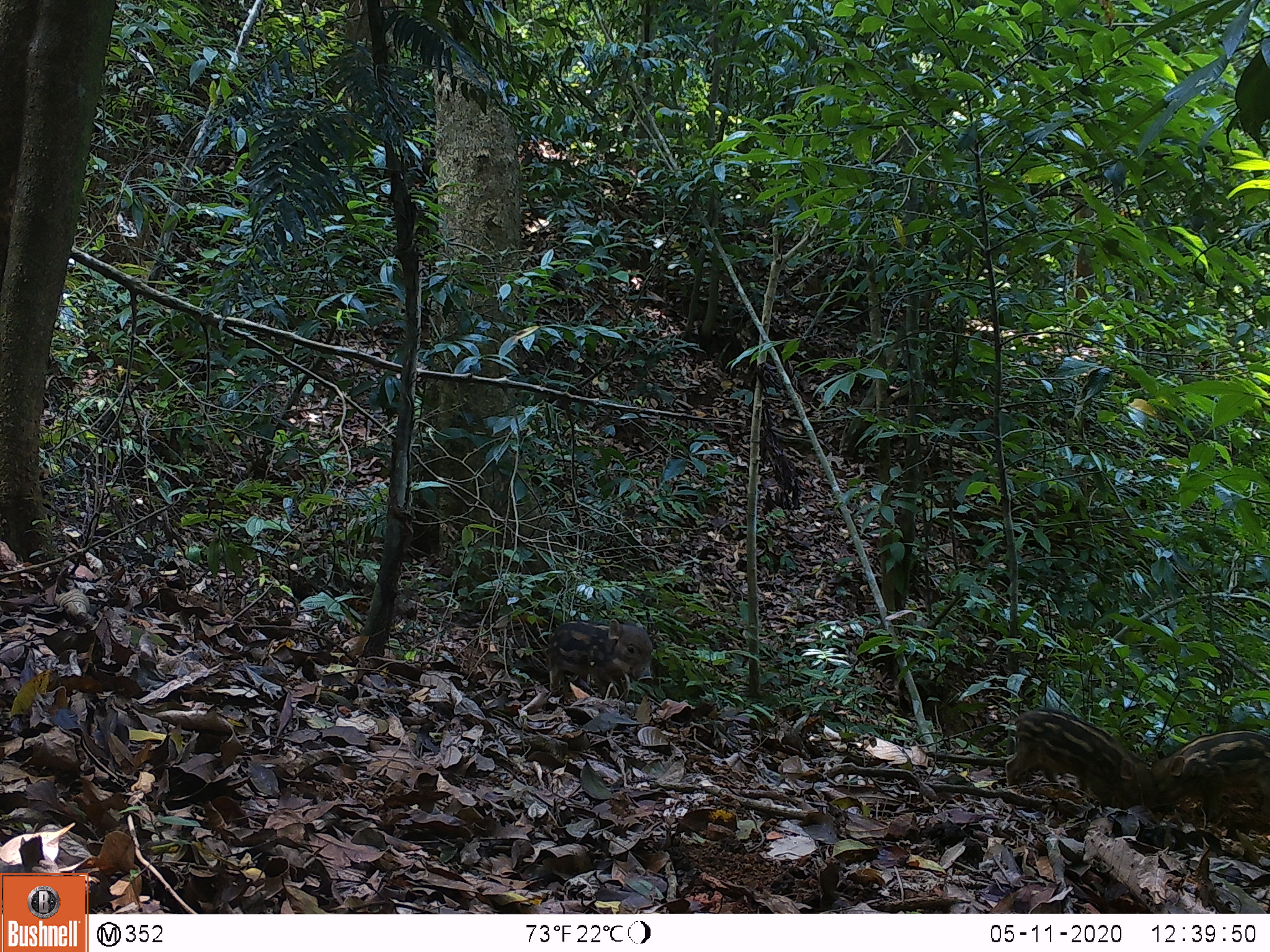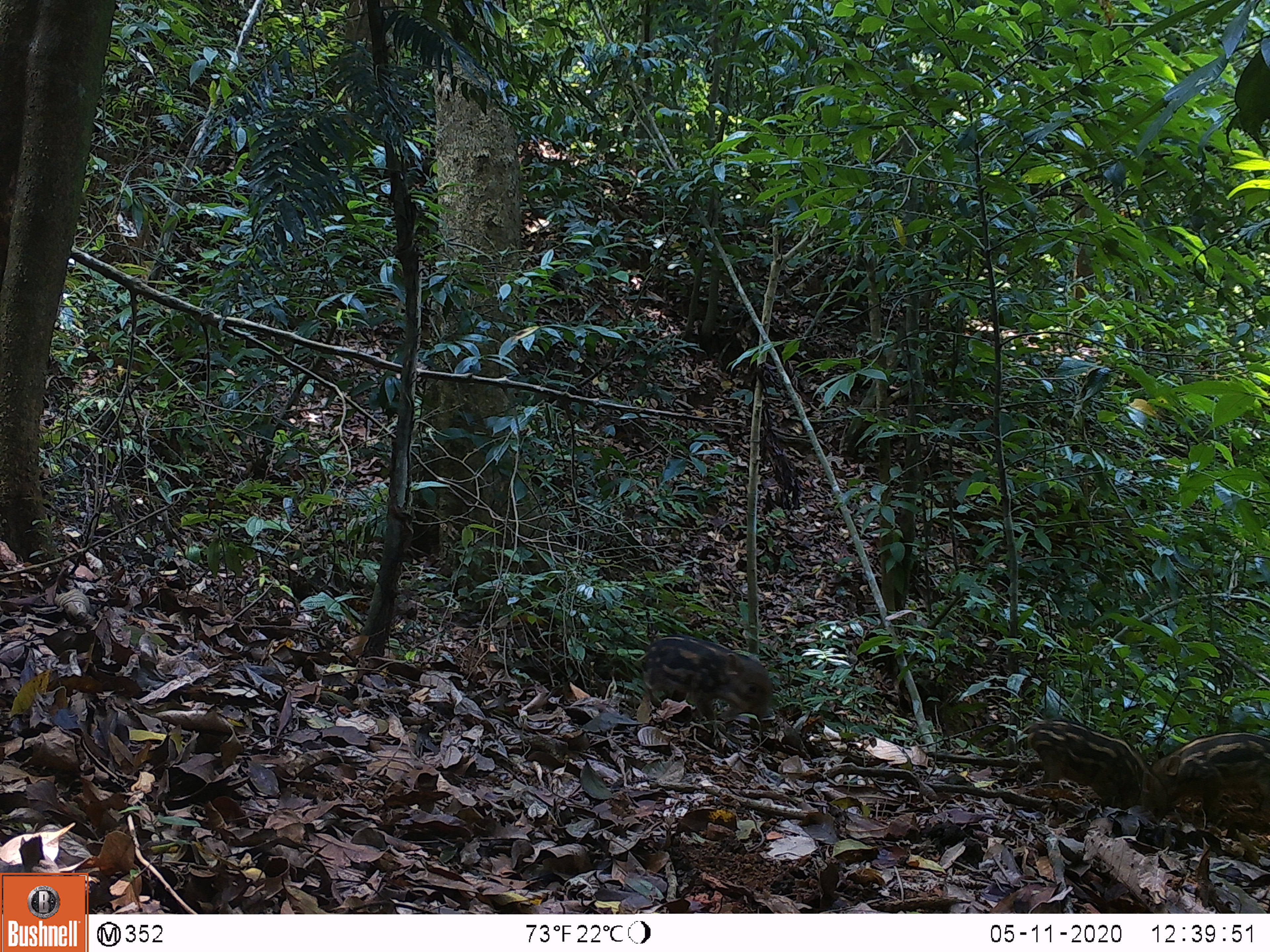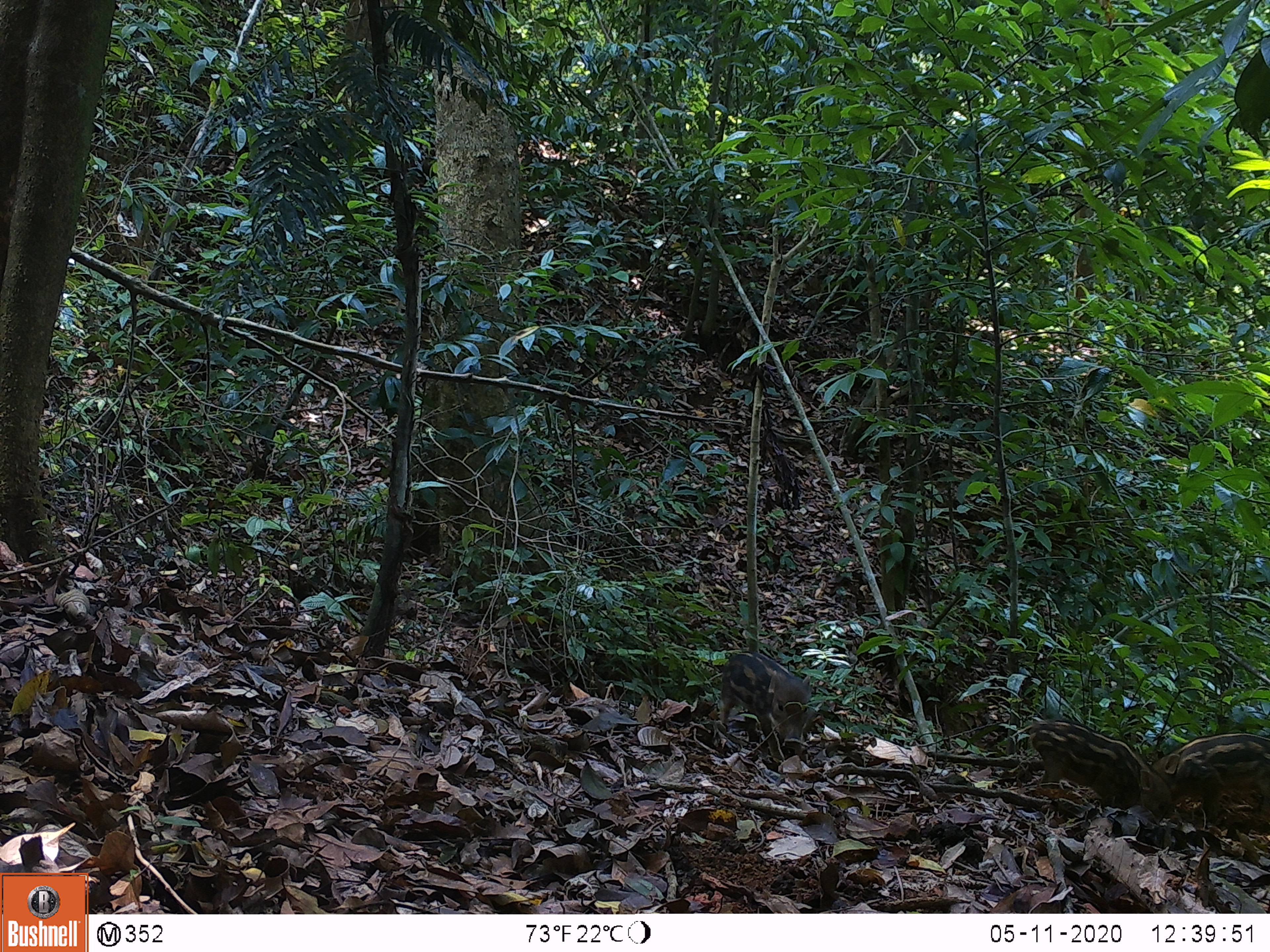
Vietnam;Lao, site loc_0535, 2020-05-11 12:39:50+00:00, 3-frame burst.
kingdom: Animalia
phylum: Chordata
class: Mammalia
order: Artiodactyla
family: Suidae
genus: Sus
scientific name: Sus scrofa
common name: eurasian wild pig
Eurasian wild pig (Sus scrofa). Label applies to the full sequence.